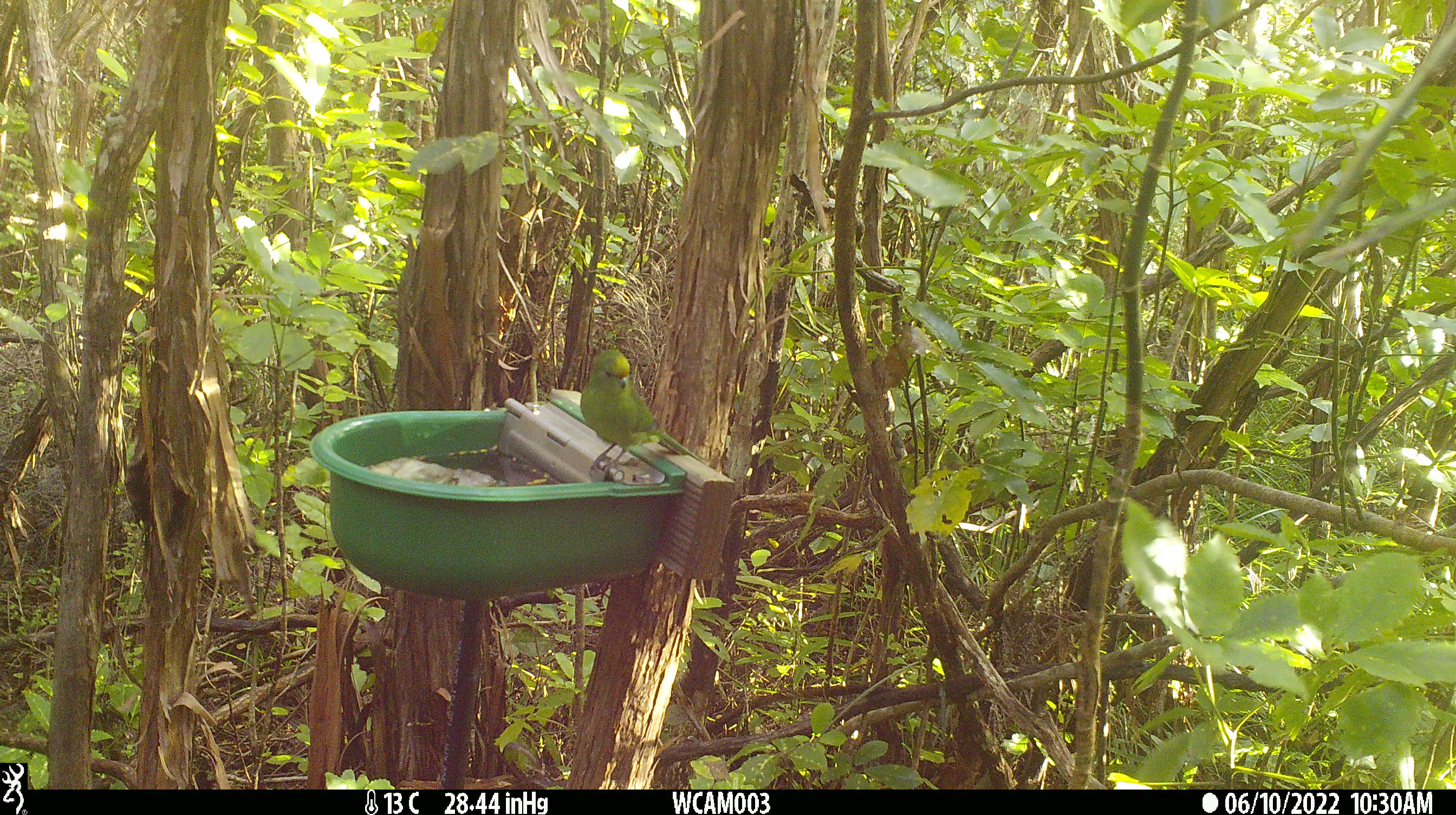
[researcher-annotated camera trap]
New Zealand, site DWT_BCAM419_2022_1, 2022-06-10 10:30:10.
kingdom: Animalia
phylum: Chordata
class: Aves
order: Psittaciformes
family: Psittaculidae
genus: Cyanoramphus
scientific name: Cyanoramphus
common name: parakeet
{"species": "parakeet (Cyanoramphus)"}